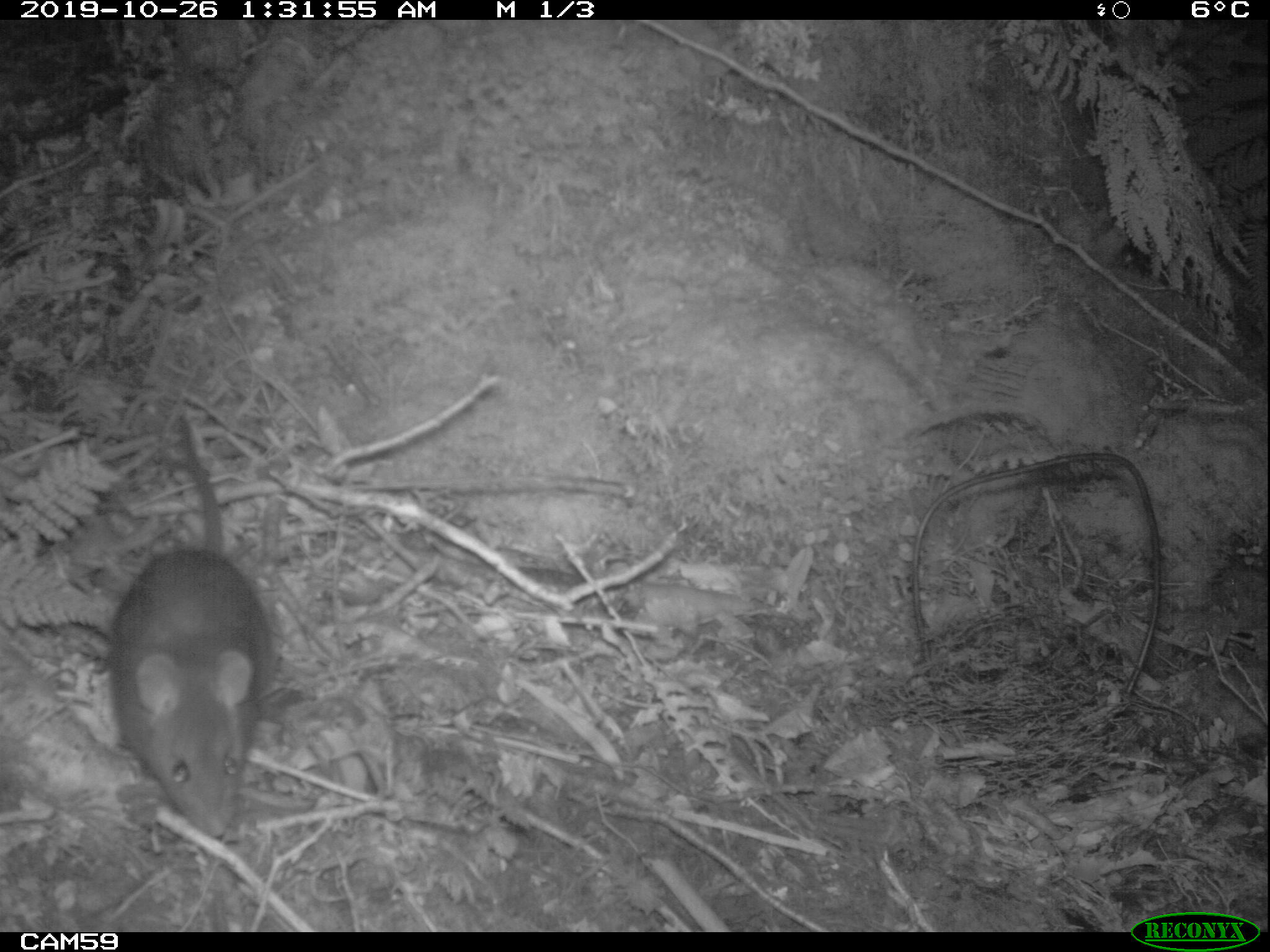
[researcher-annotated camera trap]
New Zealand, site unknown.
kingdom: Animalia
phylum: Chordata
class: Mammalia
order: Rodentia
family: Muridae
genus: Rattus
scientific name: Rattus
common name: rat